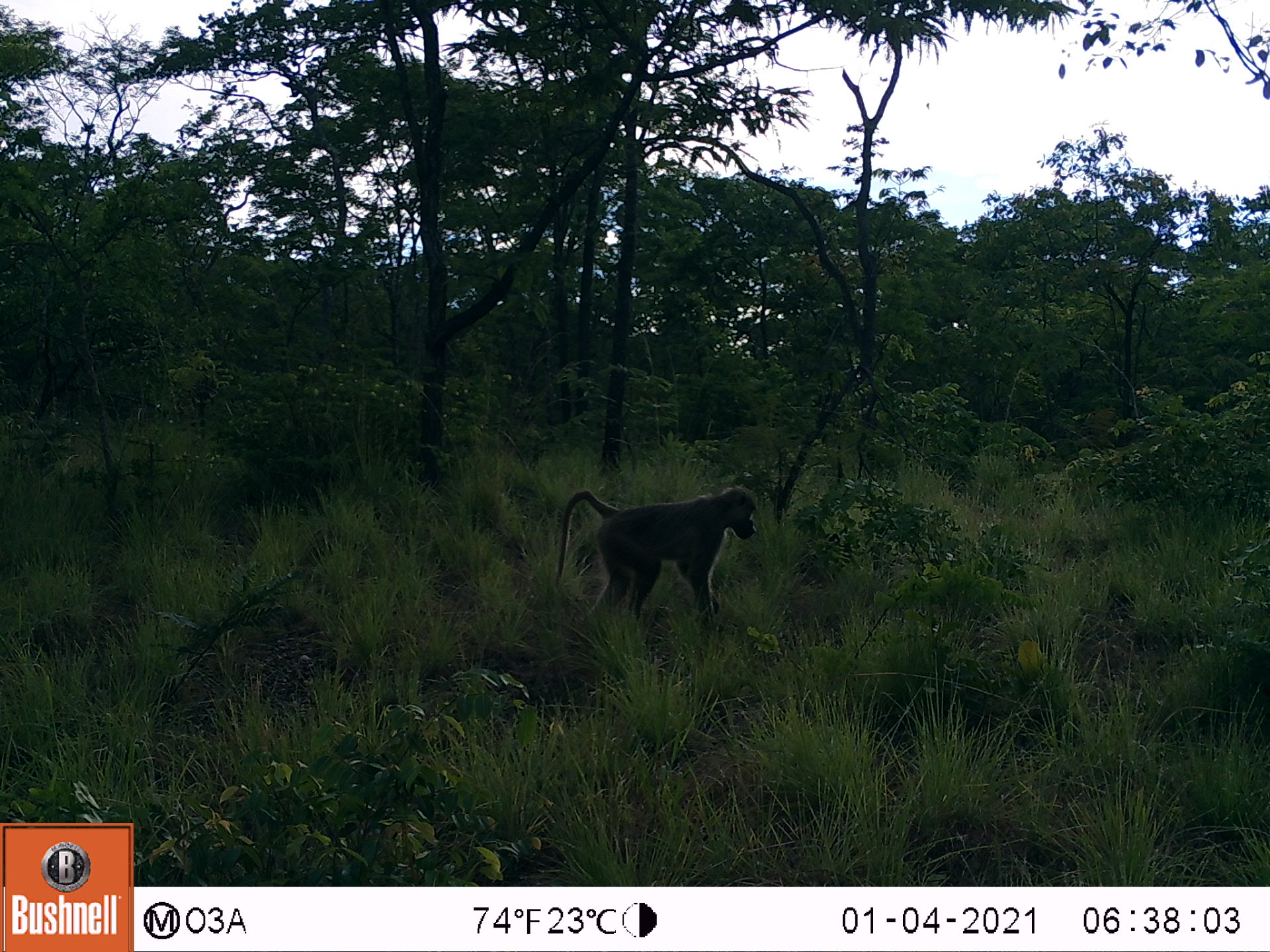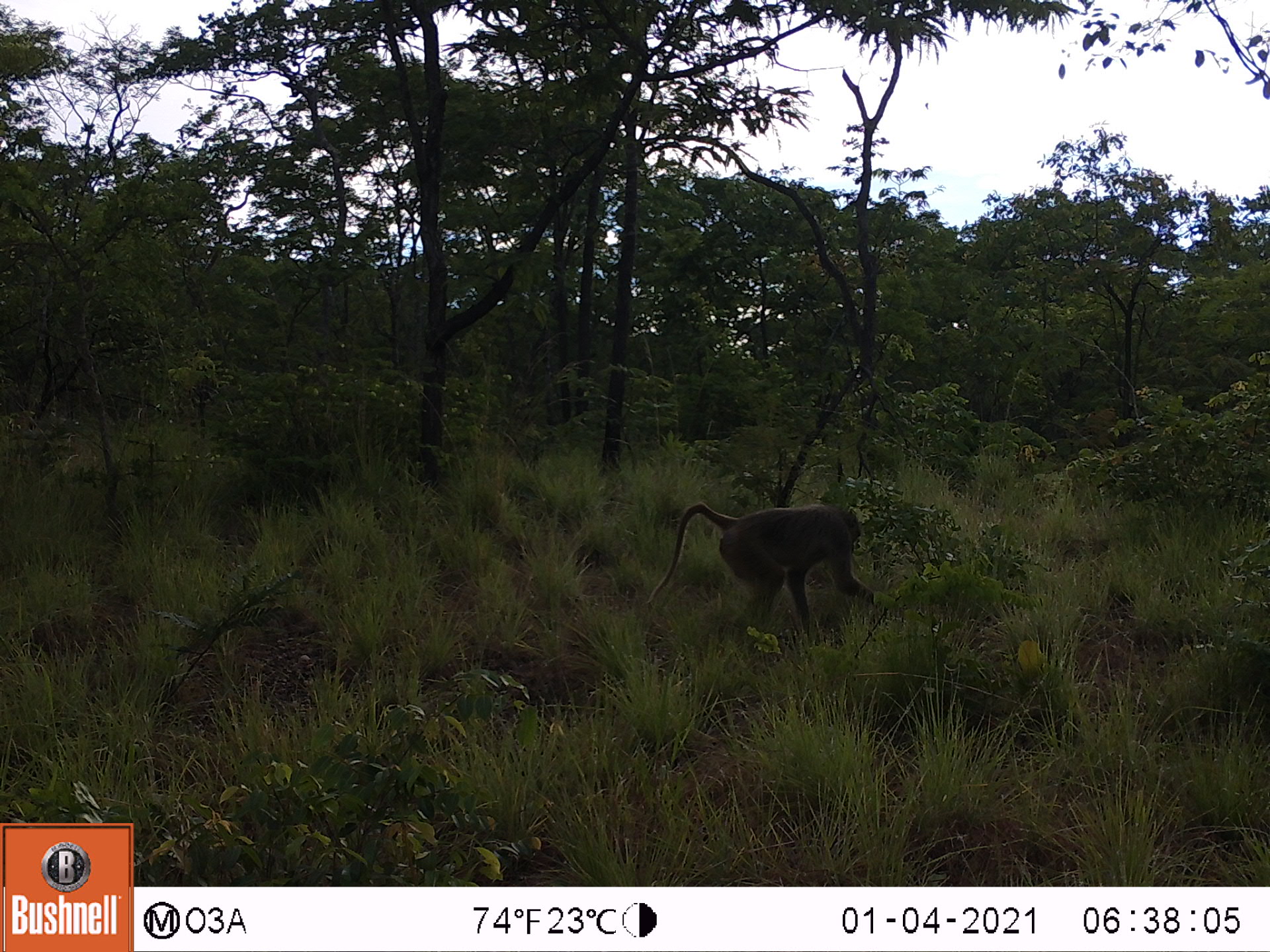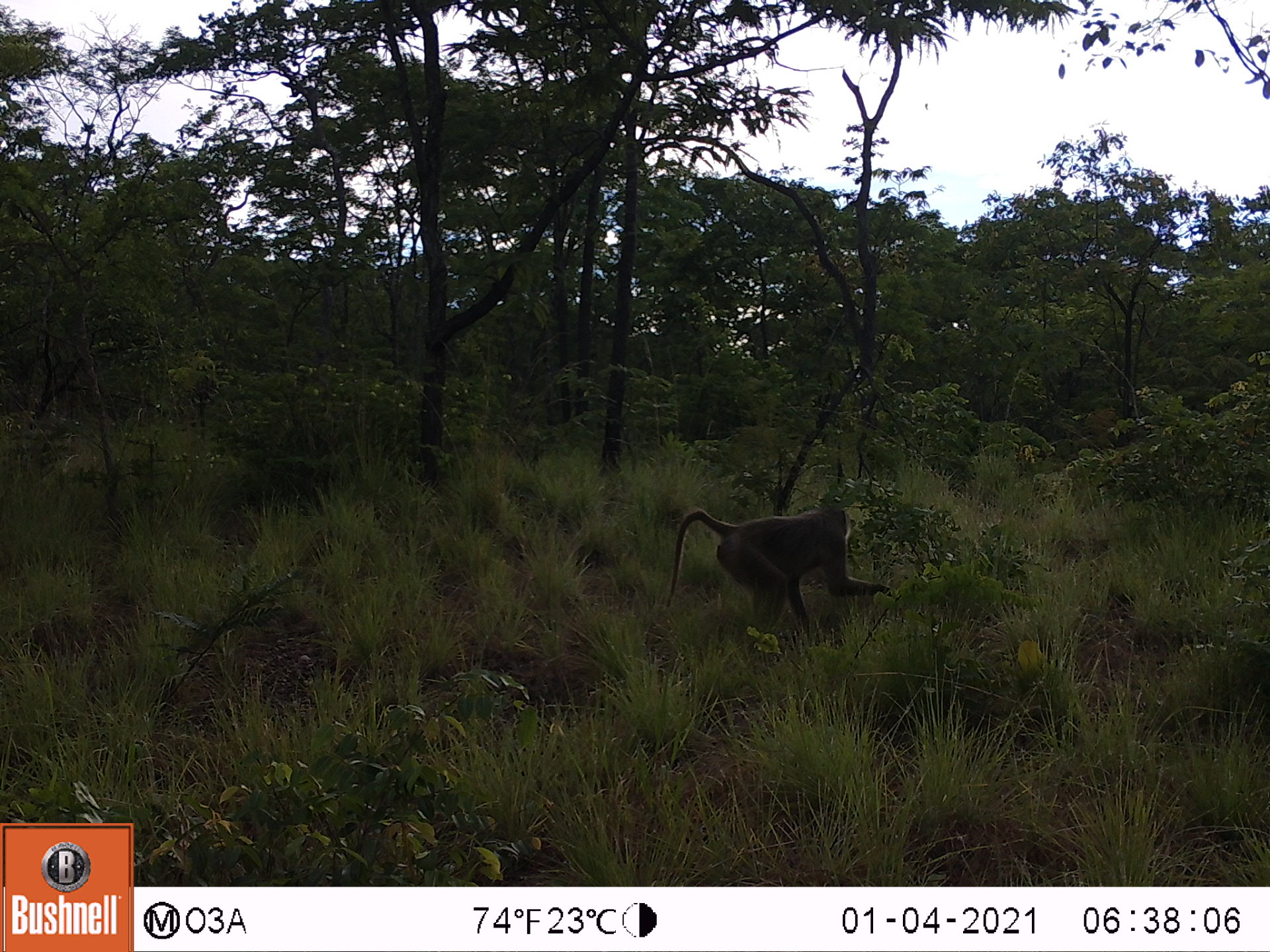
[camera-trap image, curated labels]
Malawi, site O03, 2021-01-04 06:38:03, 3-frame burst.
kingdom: Animalia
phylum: Chordata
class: Mammalia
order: Primates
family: Cercopithecidae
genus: Papio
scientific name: Papio cynocephalus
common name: yellow baboon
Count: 1.